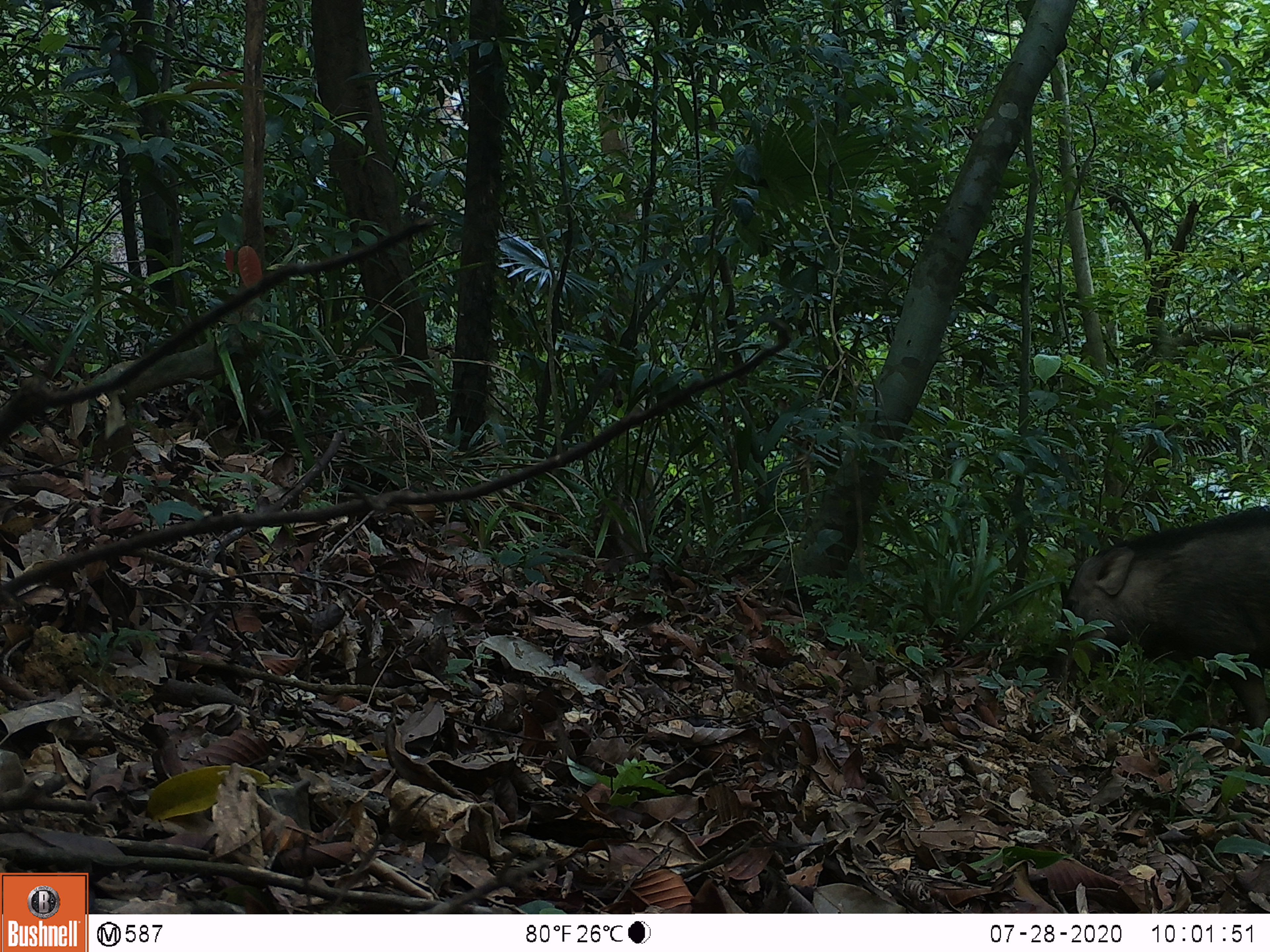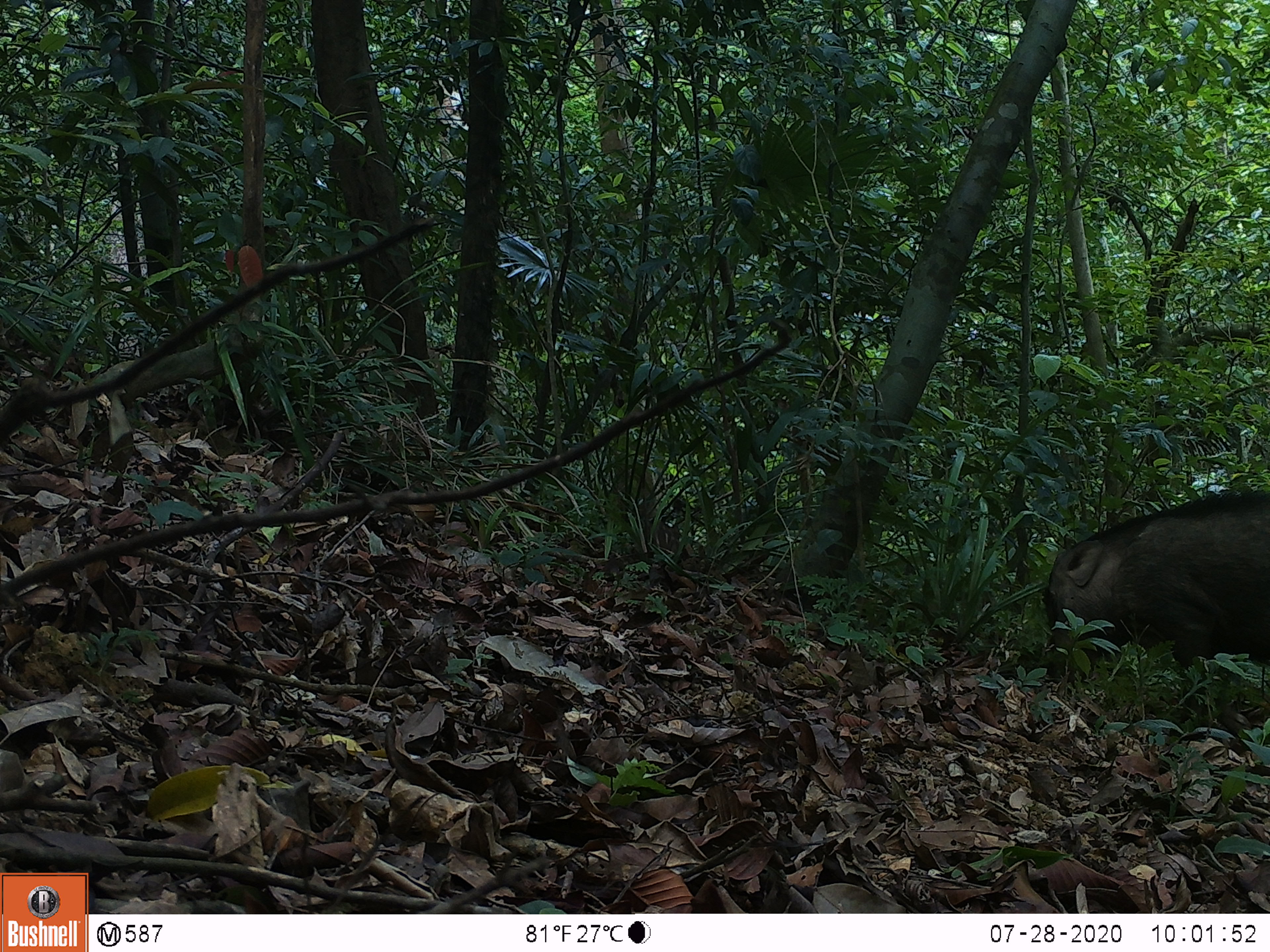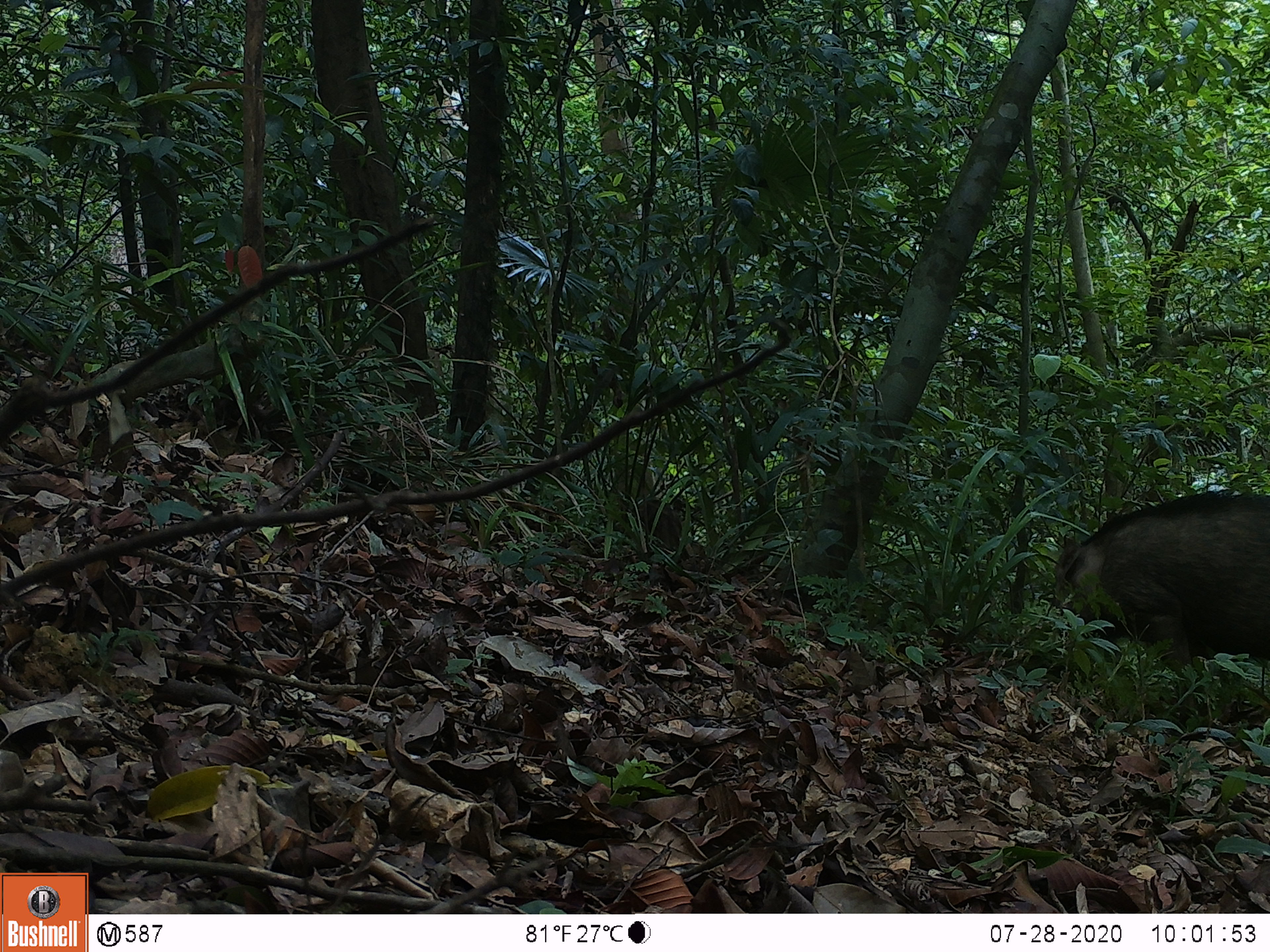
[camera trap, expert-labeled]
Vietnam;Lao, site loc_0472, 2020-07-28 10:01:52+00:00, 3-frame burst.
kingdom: Animalia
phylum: Chordata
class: Mammalia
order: Artiodactyla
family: Suidae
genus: Sus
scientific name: Sus scrofa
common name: eurasian wild pig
Eurasian wild pig (Sus scrofa). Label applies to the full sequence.